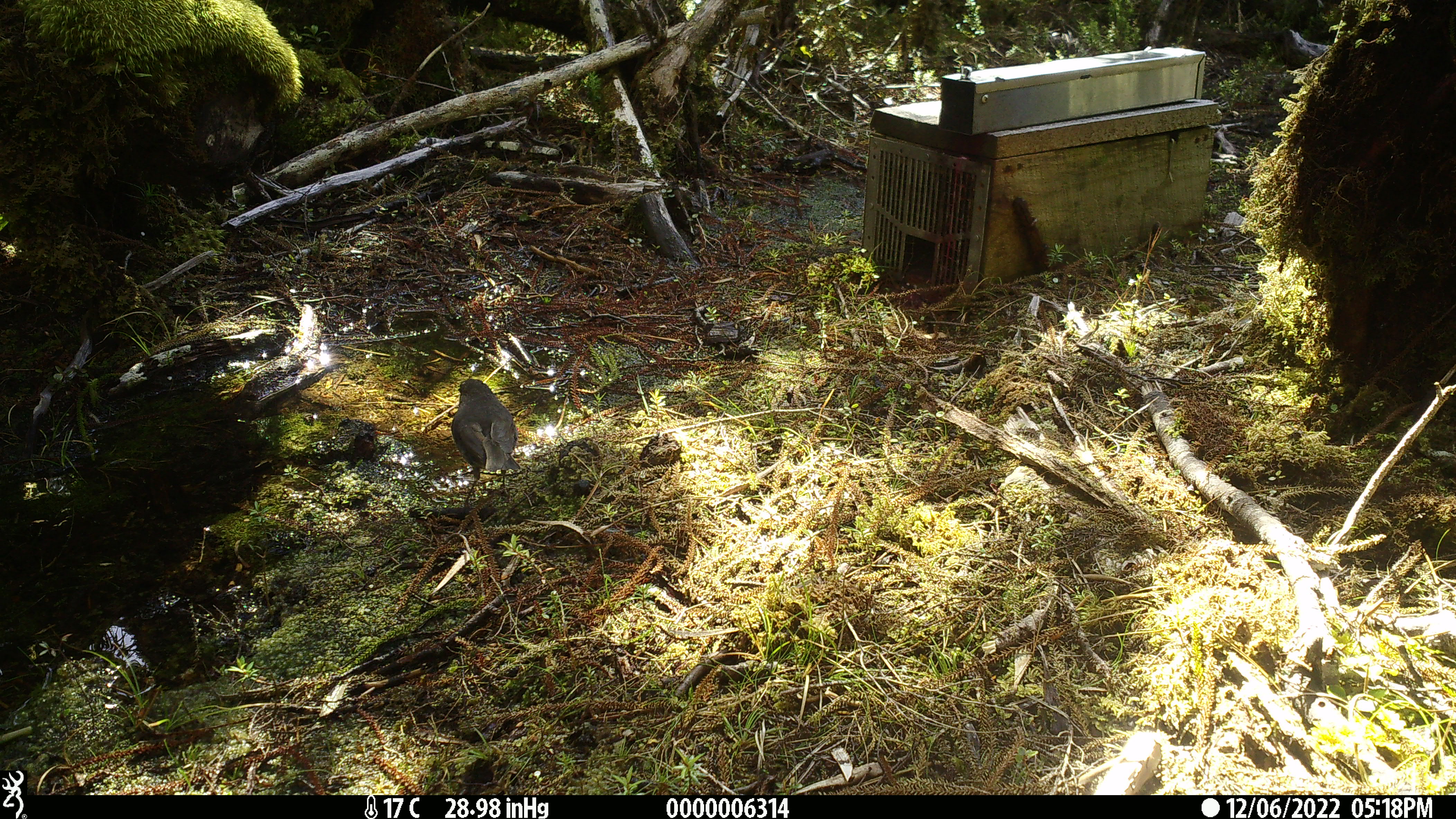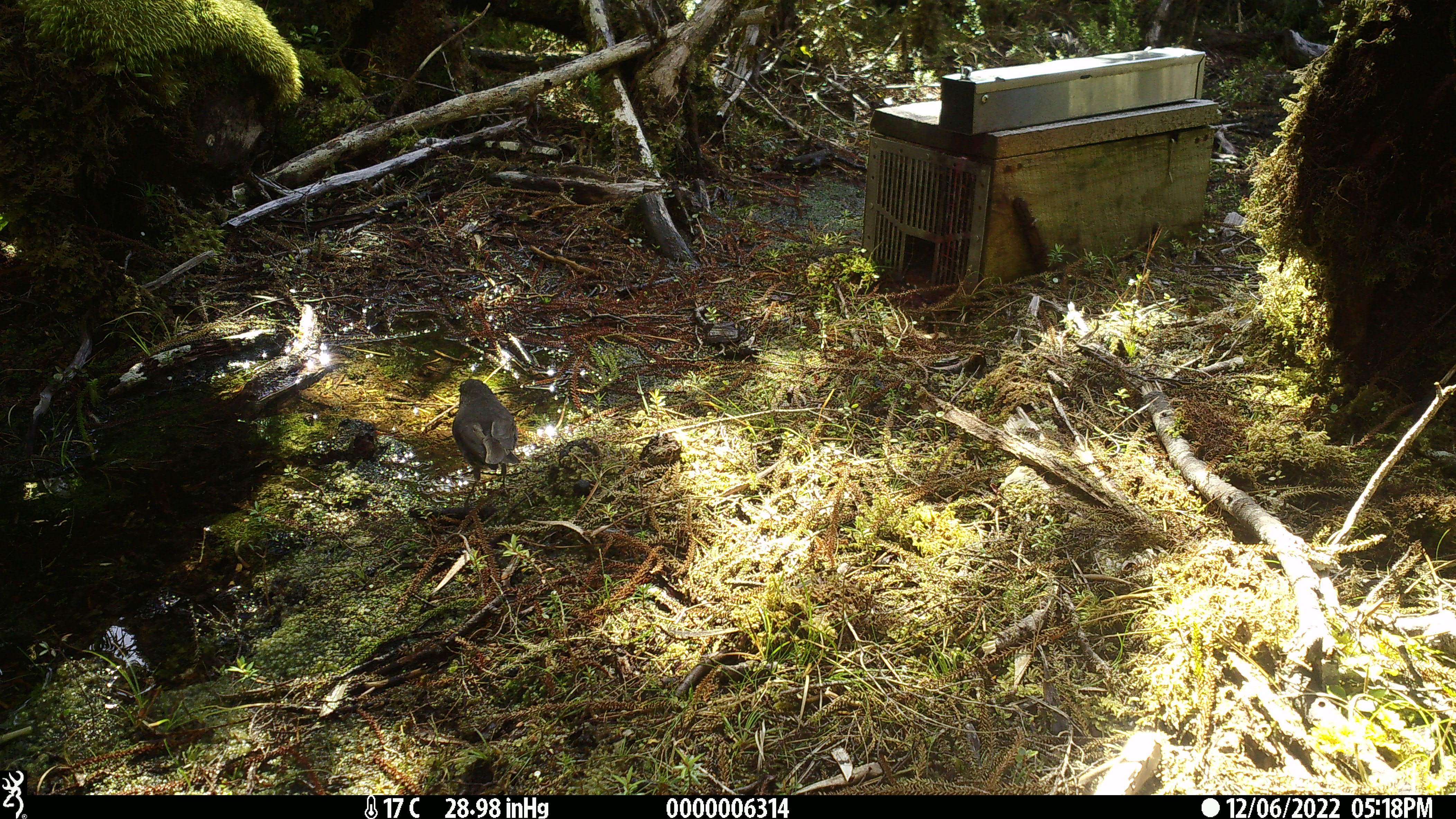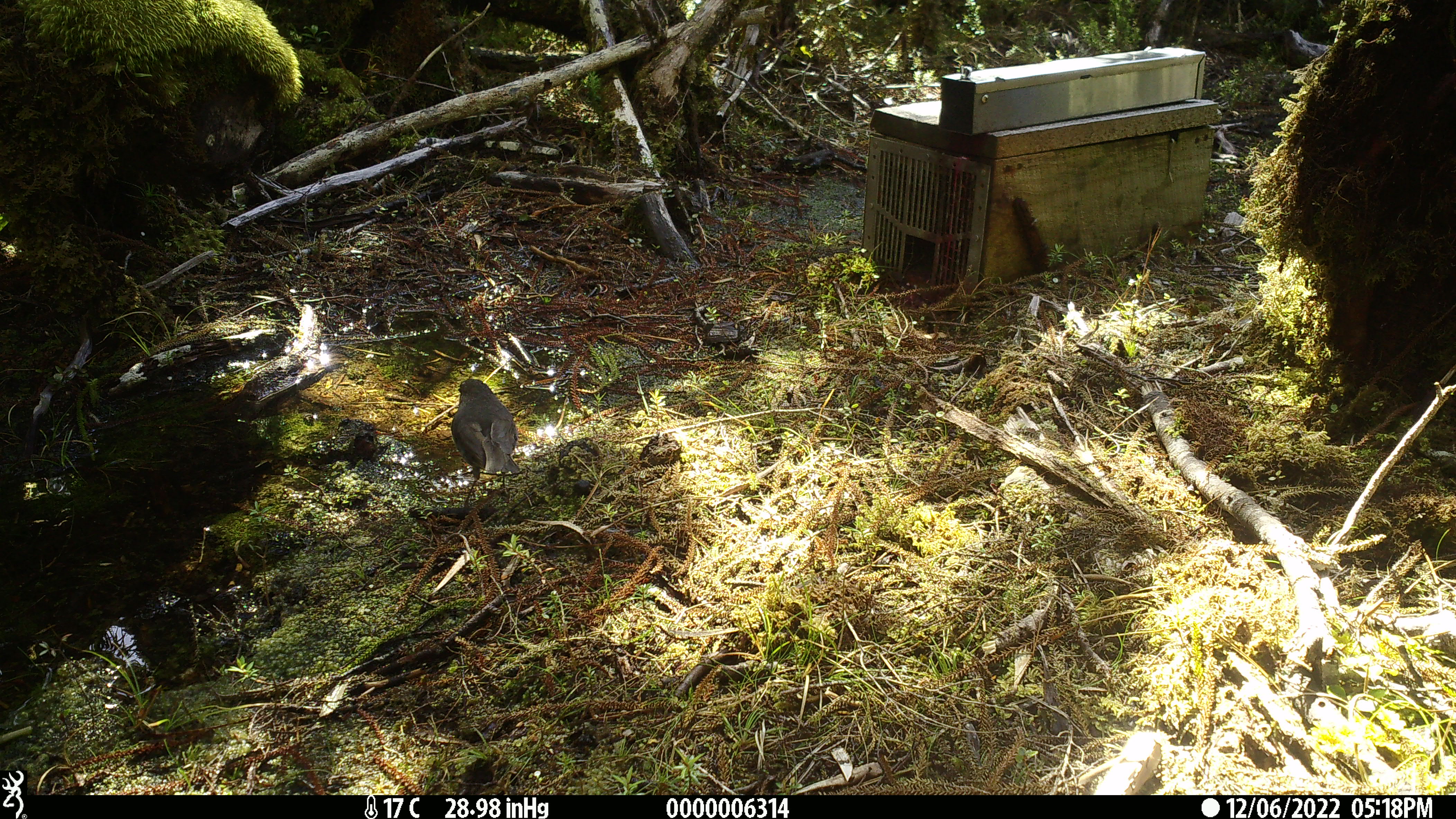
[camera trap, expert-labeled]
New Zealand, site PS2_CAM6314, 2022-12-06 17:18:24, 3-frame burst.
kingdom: Animalia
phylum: Chordata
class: Aves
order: Passeriformes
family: Petroicidae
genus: Petroica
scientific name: Petroica australis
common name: new zealand robin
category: robin